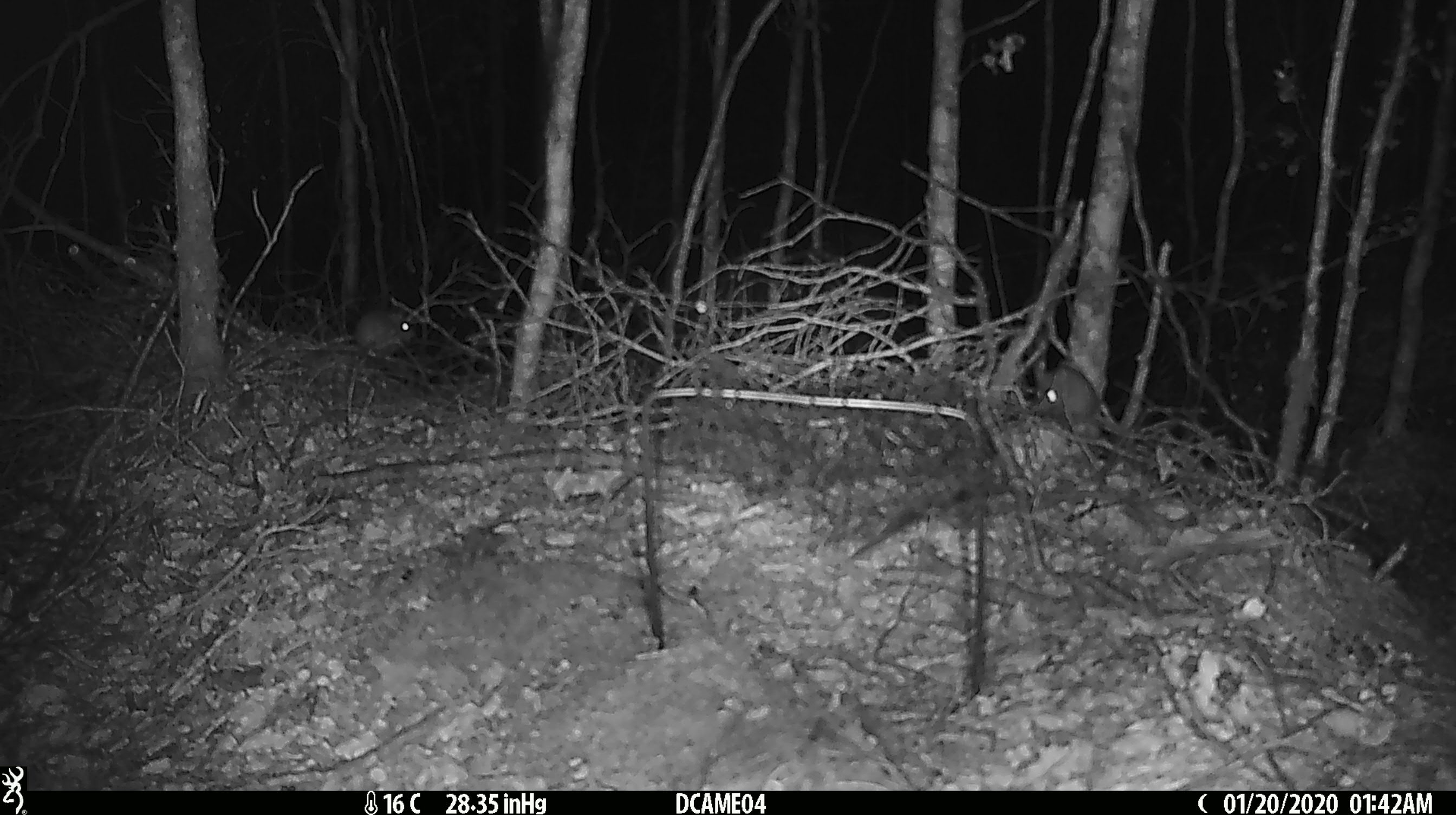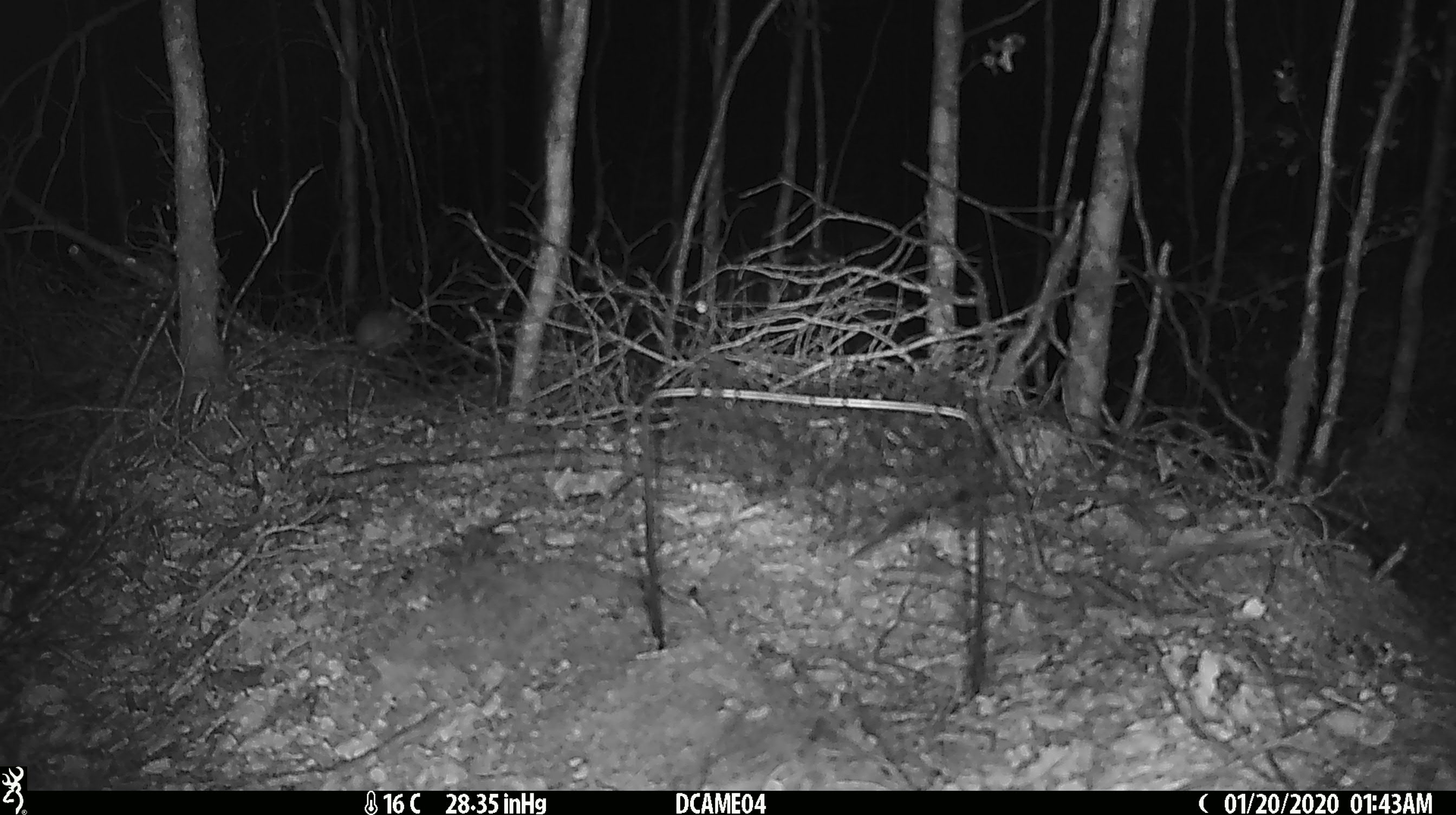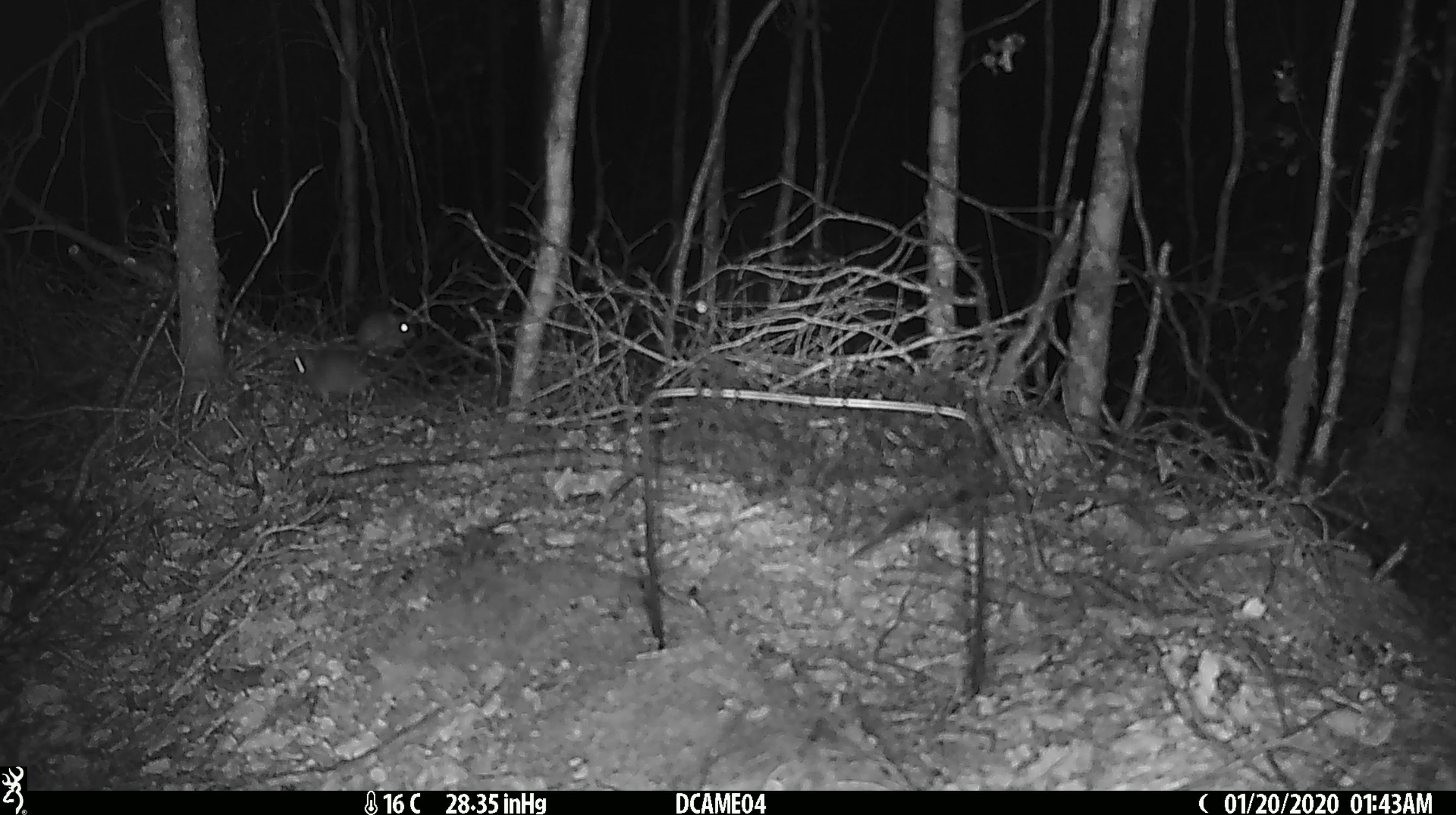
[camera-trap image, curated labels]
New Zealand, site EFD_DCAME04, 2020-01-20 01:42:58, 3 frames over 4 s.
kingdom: Animalia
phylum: Chordata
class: Mammalia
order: Rodentia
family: Muridae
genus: Mus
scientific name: Mus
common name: mouse